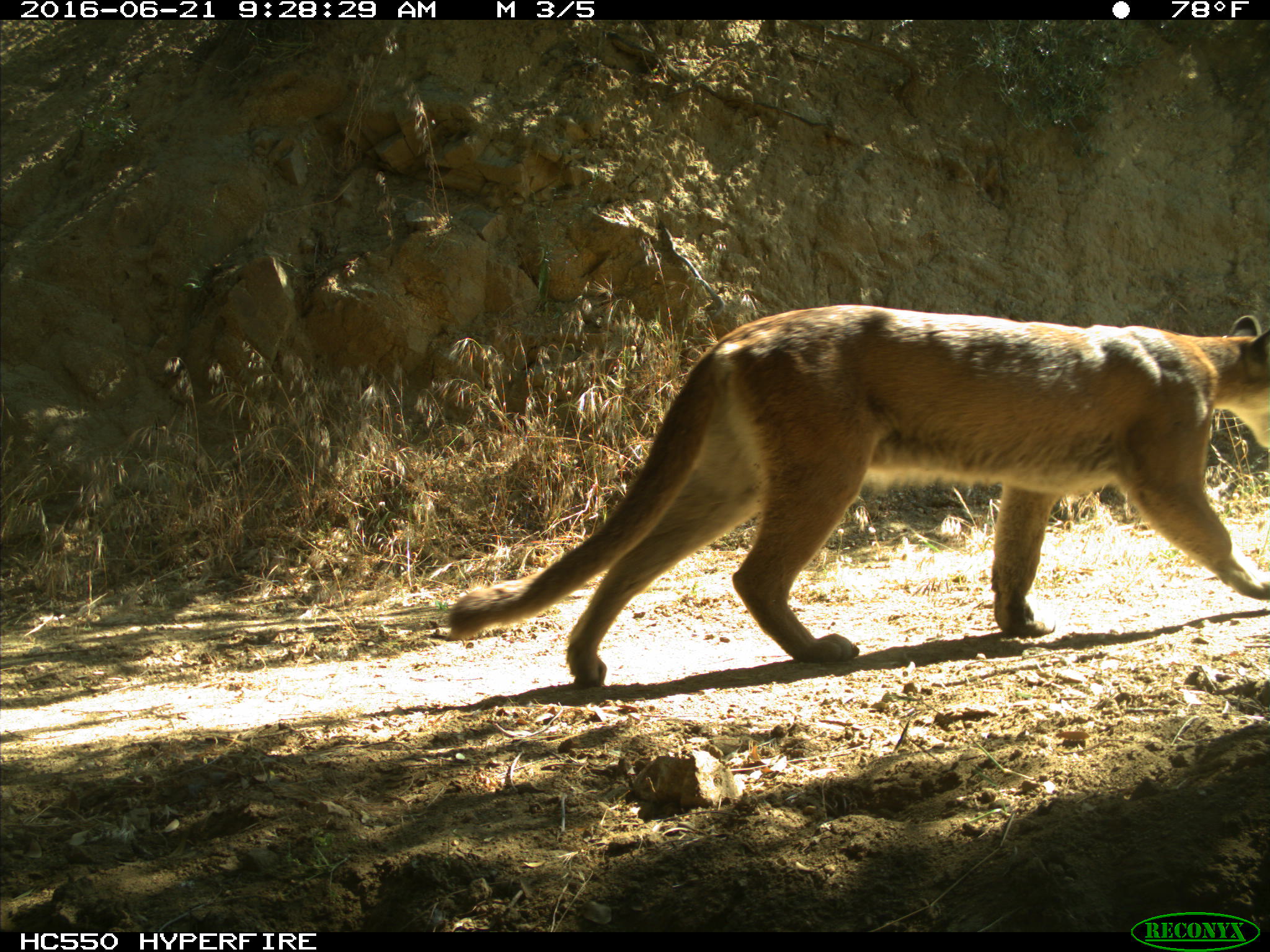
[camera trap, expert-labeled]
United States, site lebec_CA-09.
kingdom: Animalia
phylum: Chordata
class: Mammalia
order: Carnivora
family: Felidae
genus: Puma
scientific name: Puma concolor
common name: mountain lion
Puma concolor (mountain lion).